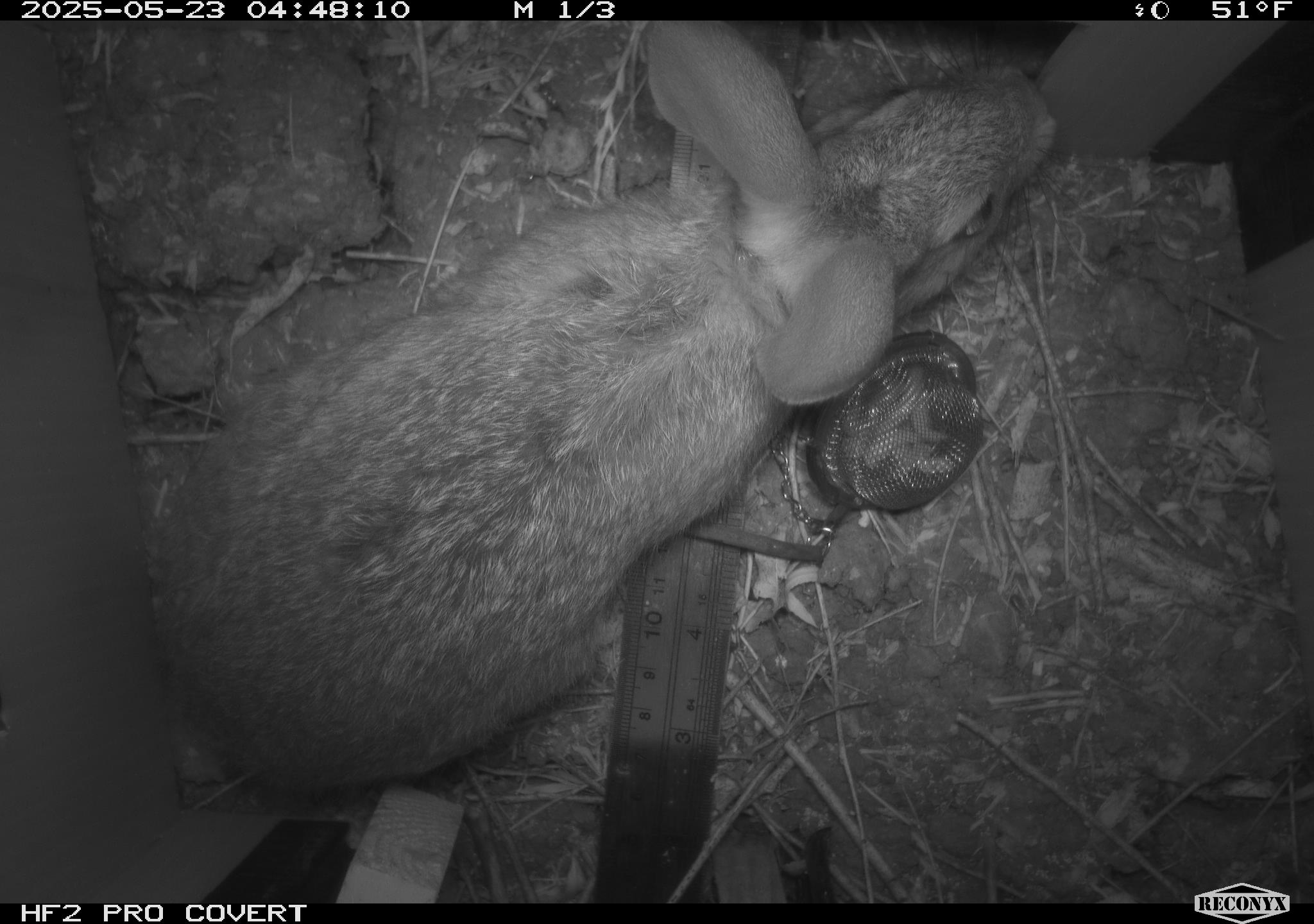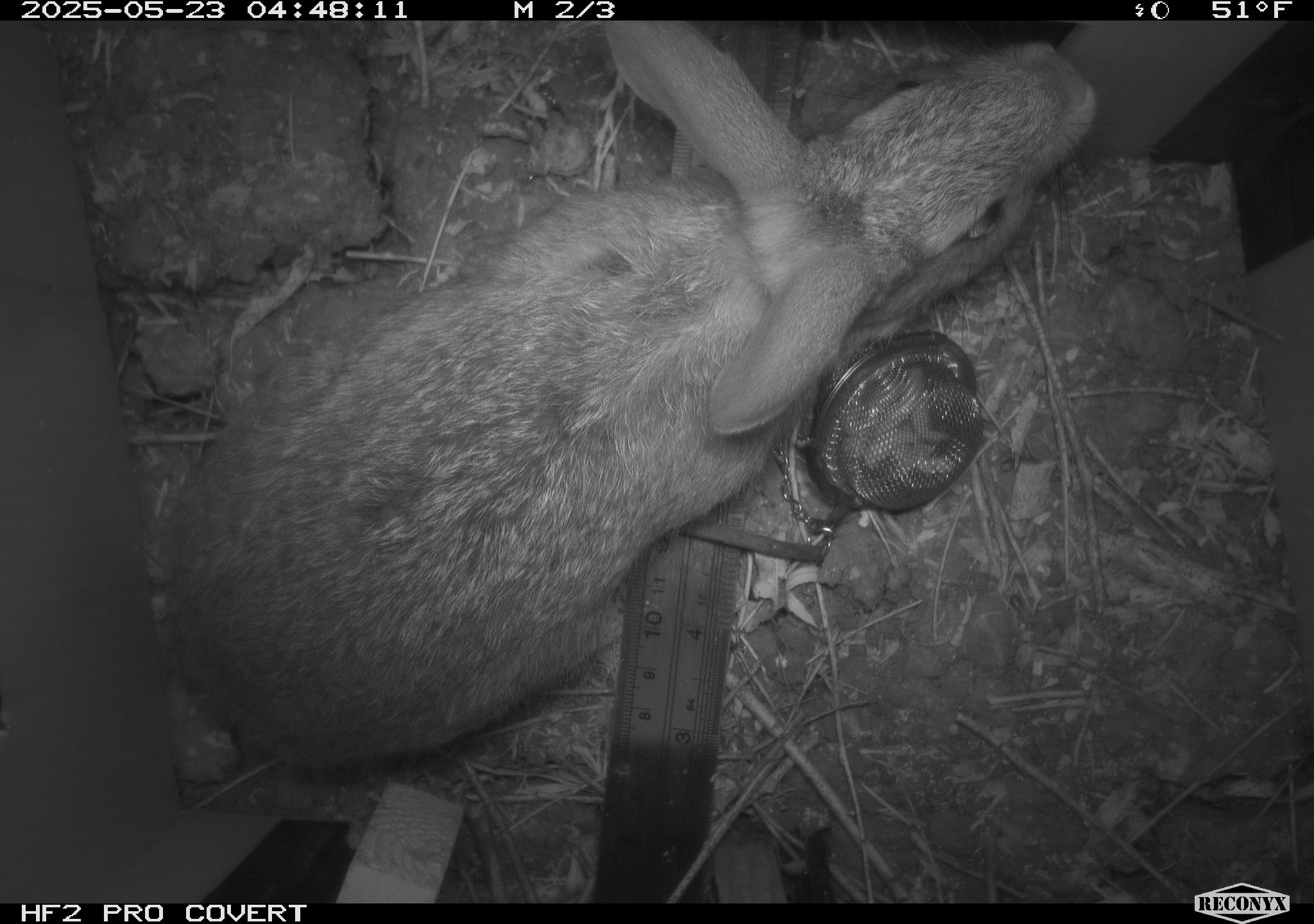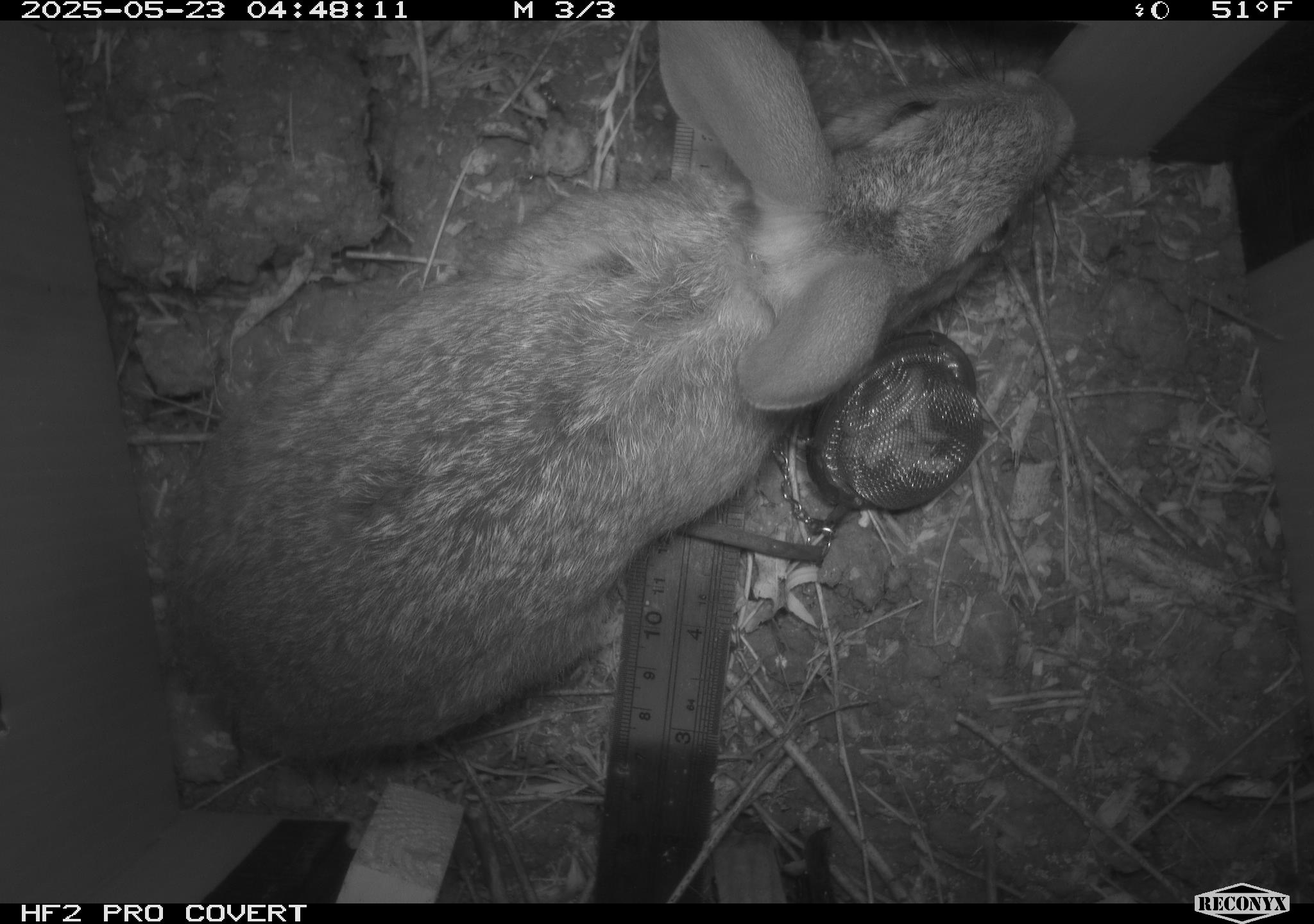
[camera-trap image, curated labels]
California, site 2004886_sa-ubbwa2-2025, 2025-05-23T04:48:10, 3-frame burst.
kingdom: Animalia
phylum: Chordata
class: Mammalia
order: Lagomorpha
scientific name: Lagomorpha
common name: hares, rabbits, and pikas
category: lagomorpha order